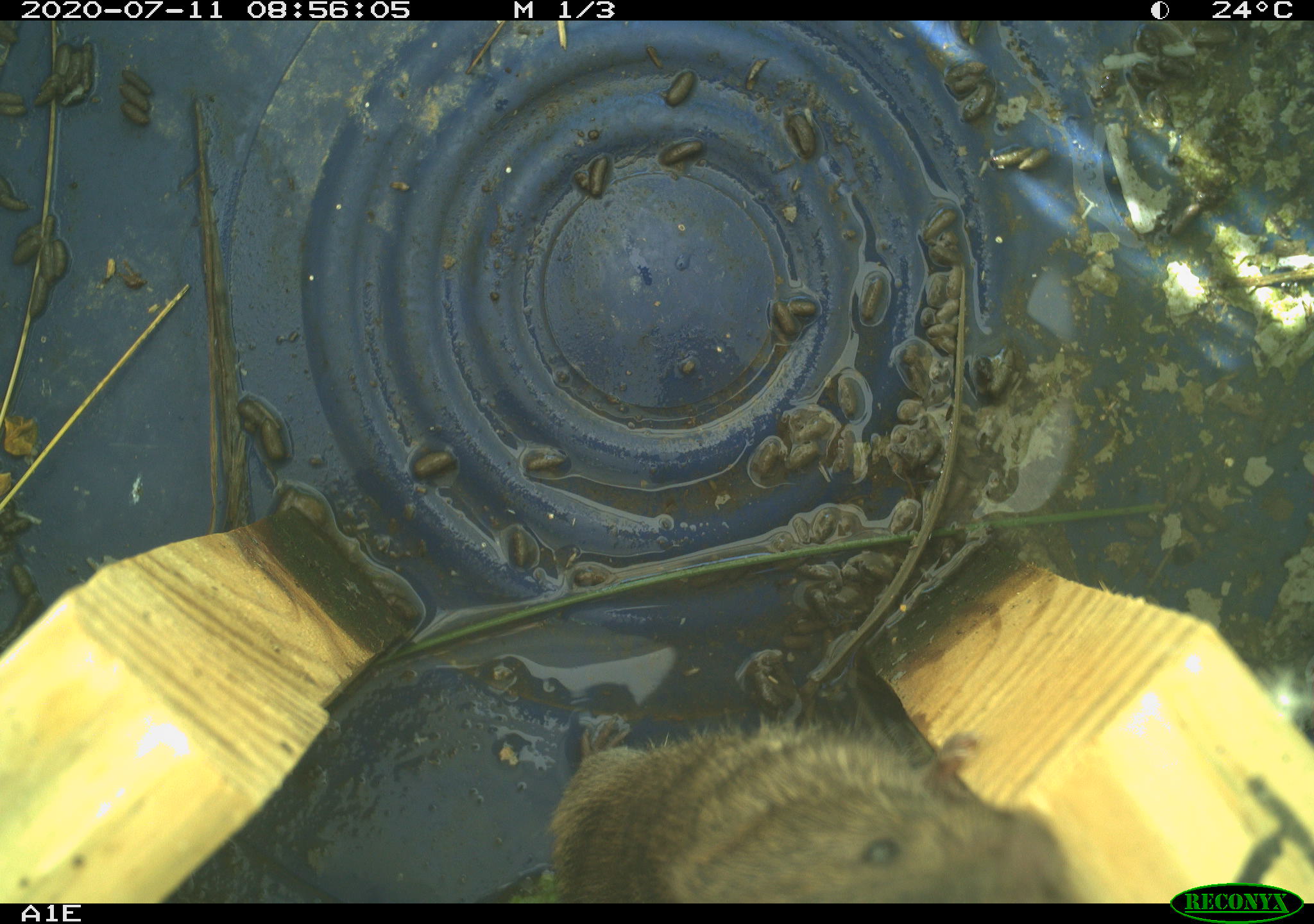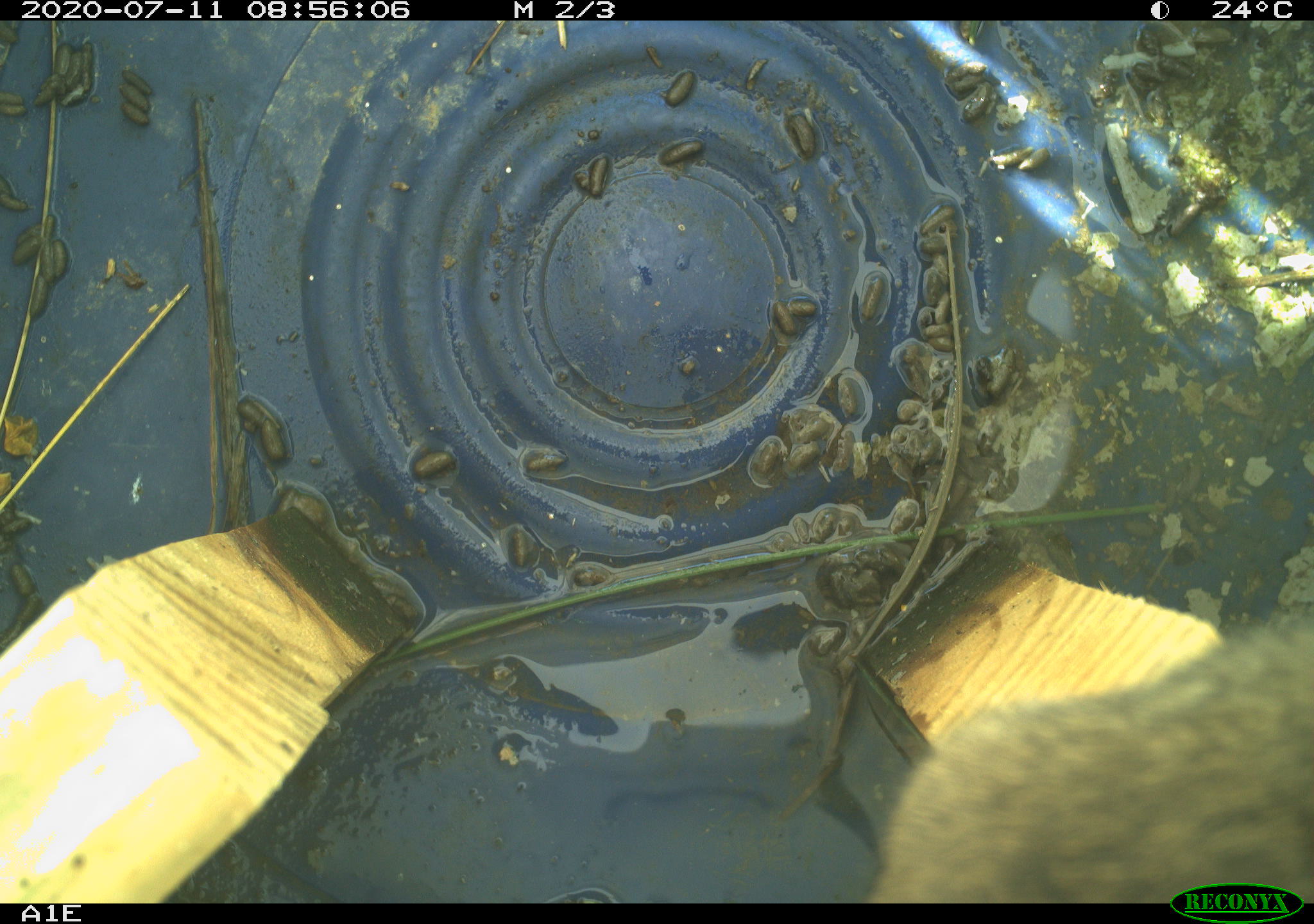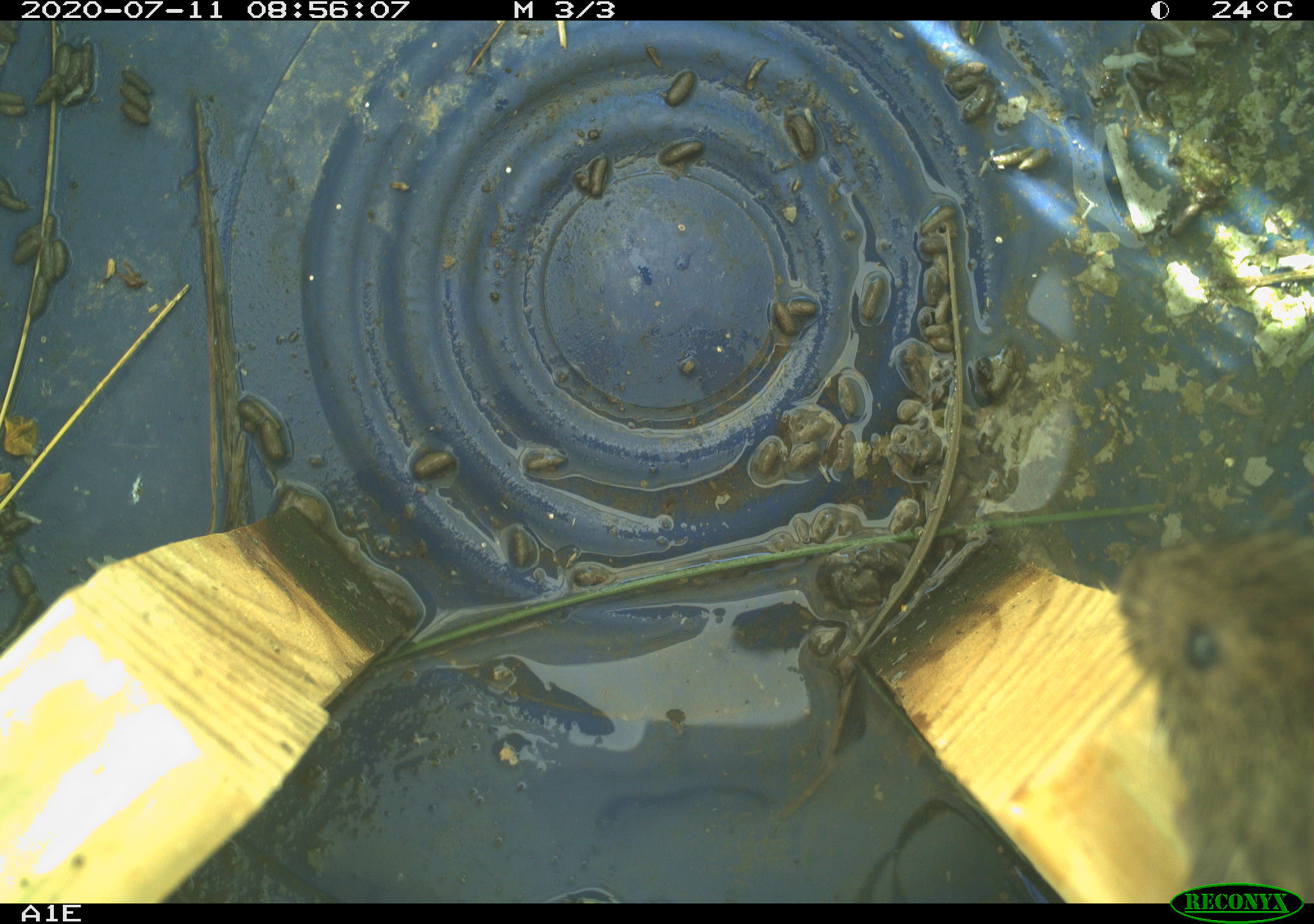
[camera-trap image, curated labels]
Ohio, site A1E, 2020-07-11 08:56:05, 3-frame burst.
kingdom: Animalia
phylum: Chordata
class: Mammalia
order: Rodentia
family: Cricetidae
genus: Microtus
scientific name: Microtus pennsylvanicus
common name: meadow vole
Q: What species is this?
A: Meadow vole (Microtus pennsylvanicus).